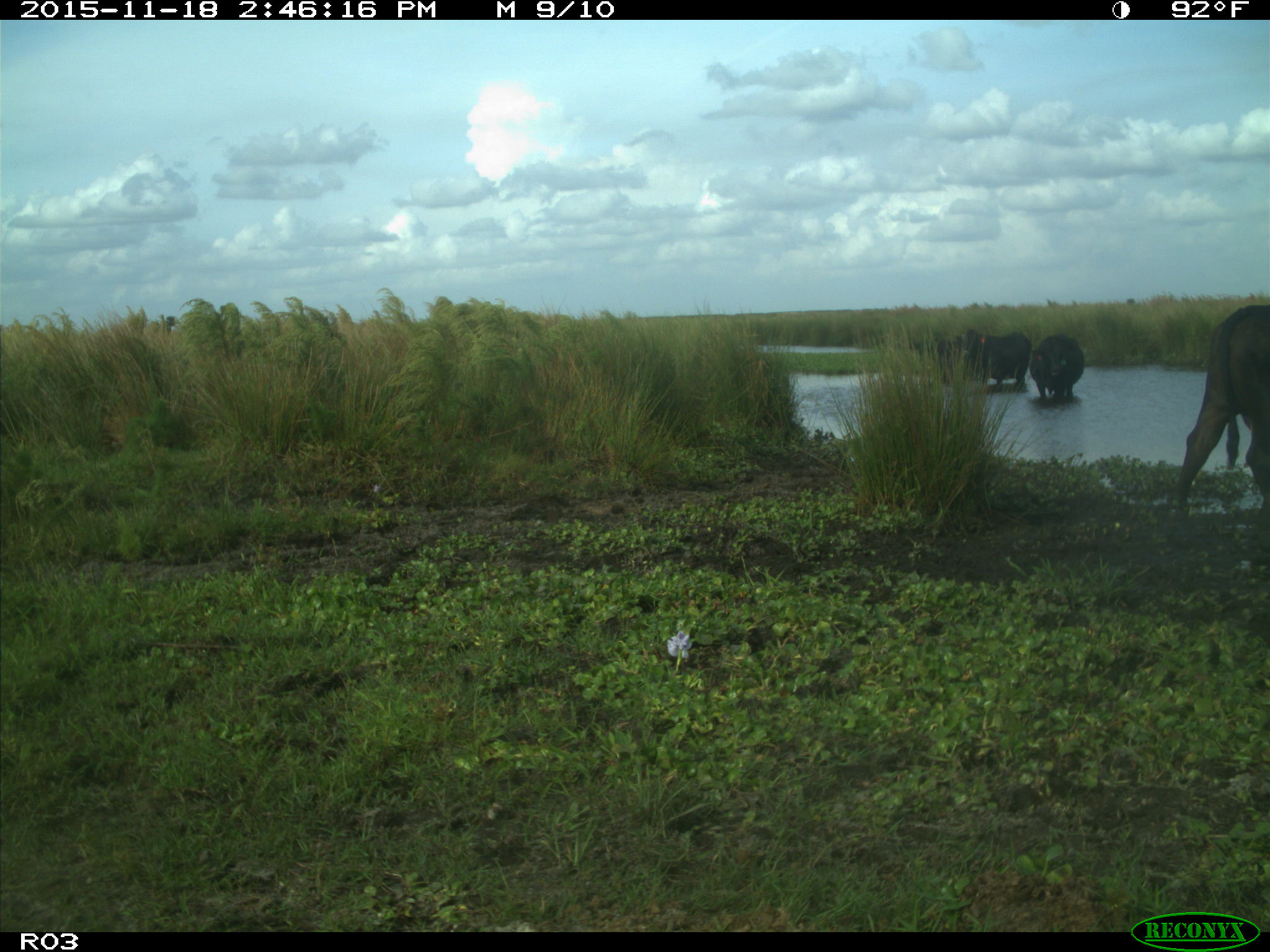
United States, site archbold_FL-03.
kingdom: Animalia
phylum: Chordata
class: Mammalia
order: Artiodactyla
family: Bovidae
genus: Bos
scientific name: Bos taurus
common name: domestic cow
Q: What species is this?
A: Bos taurus (domestic cow).